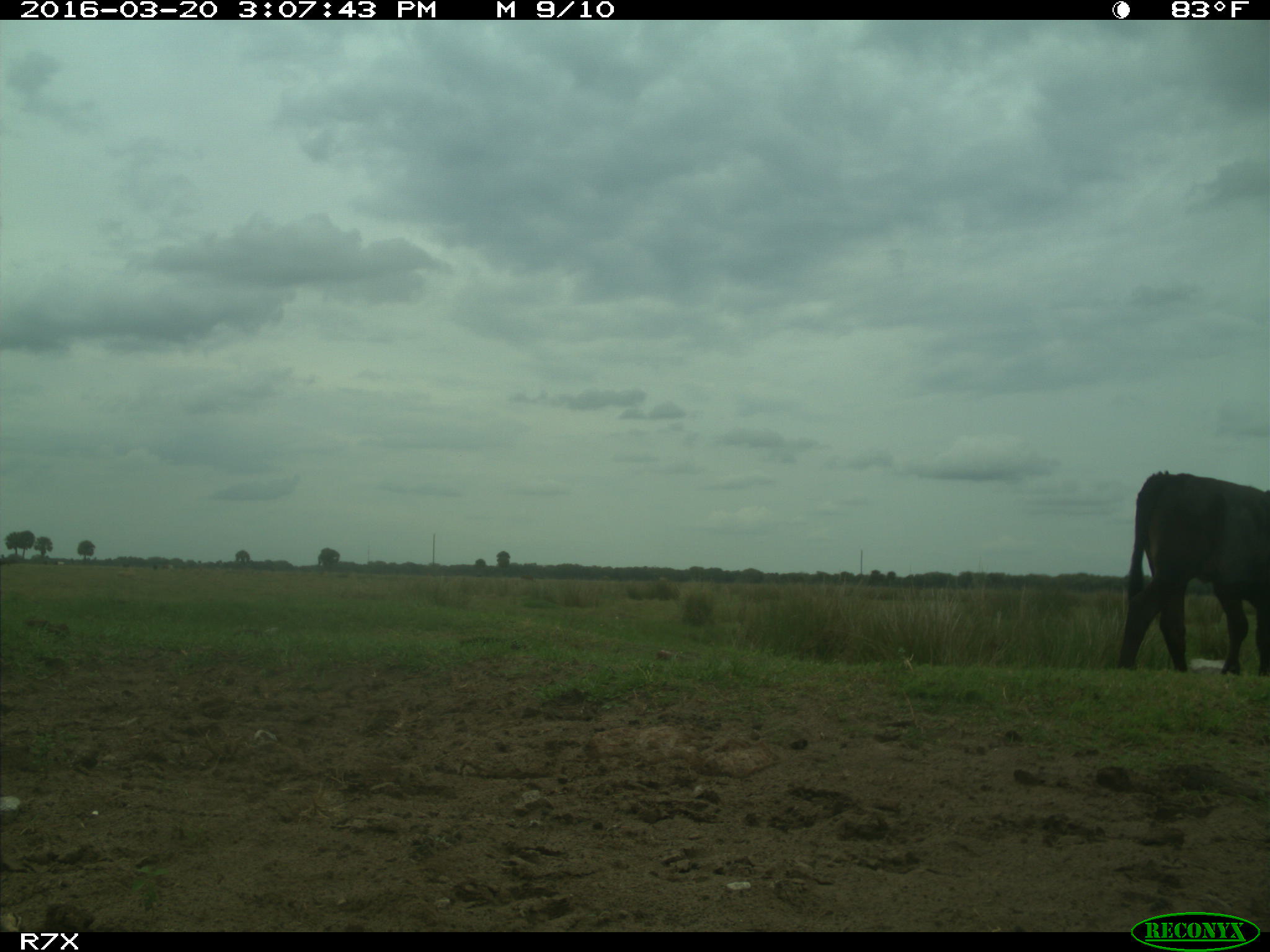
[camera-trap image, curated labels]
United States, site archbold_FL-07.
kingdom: Animalia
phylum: Chordata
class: Mammalia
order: Artiodactyla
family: Bovidae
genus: Bos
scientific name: Bos taurus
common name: domestic cow